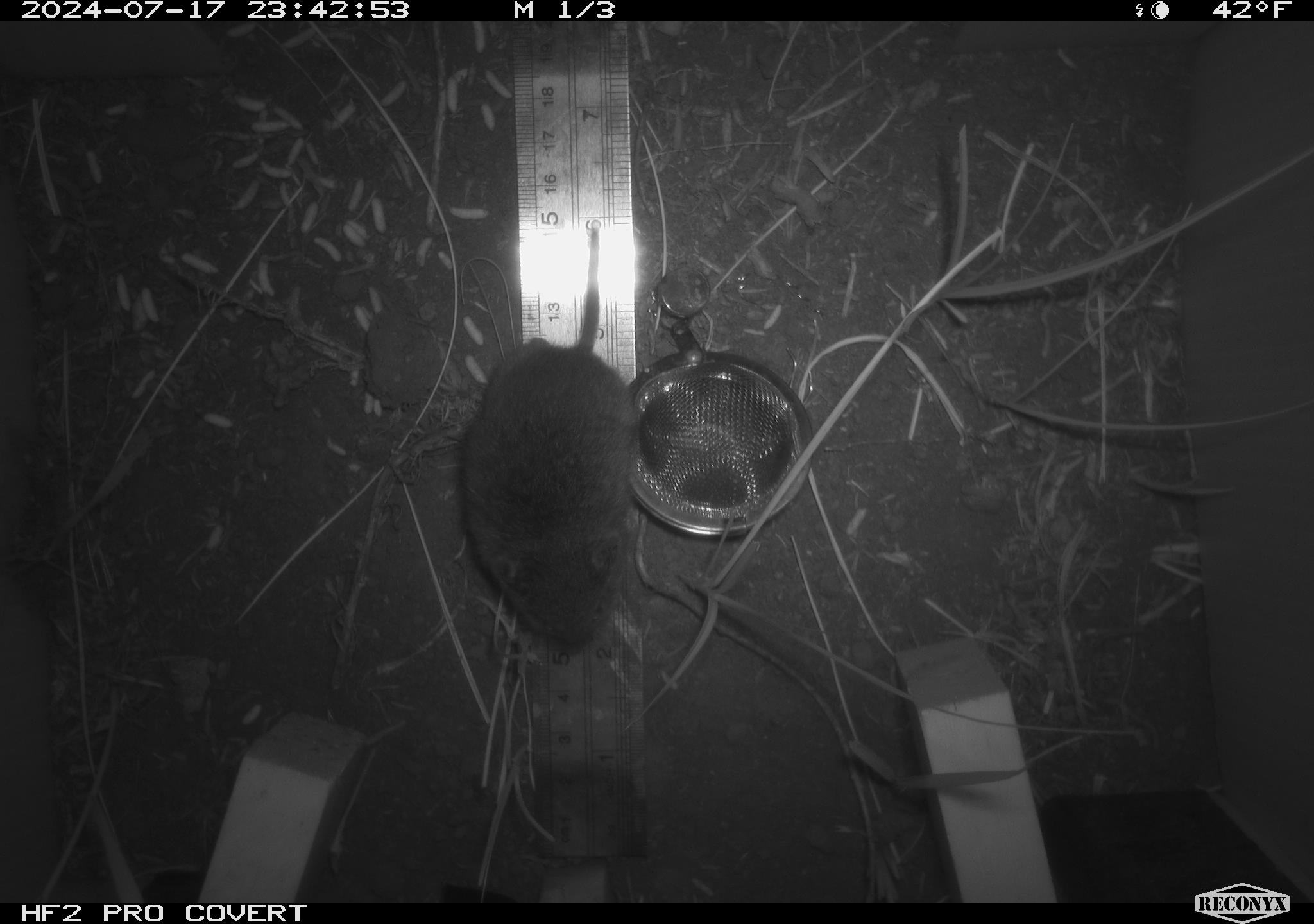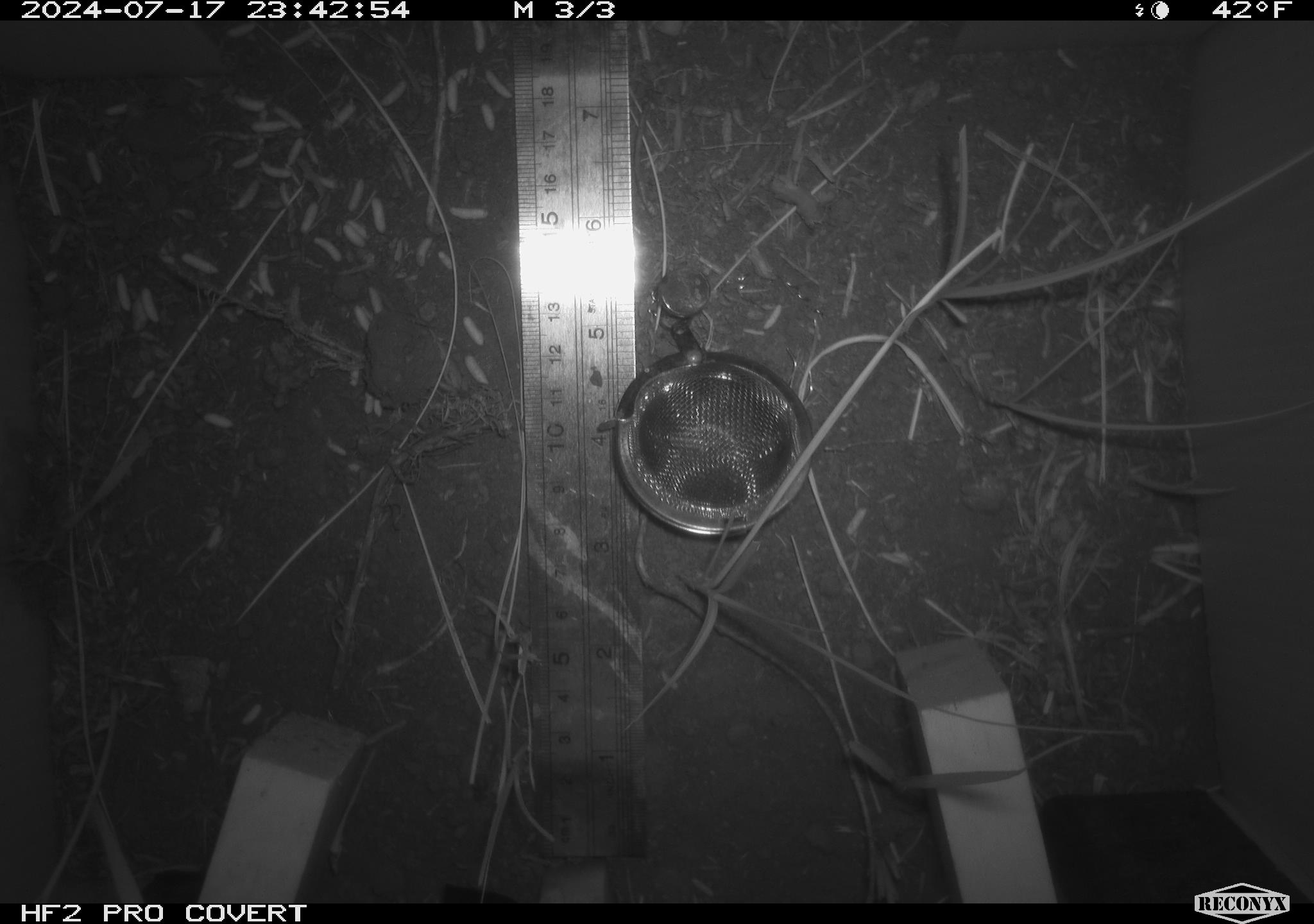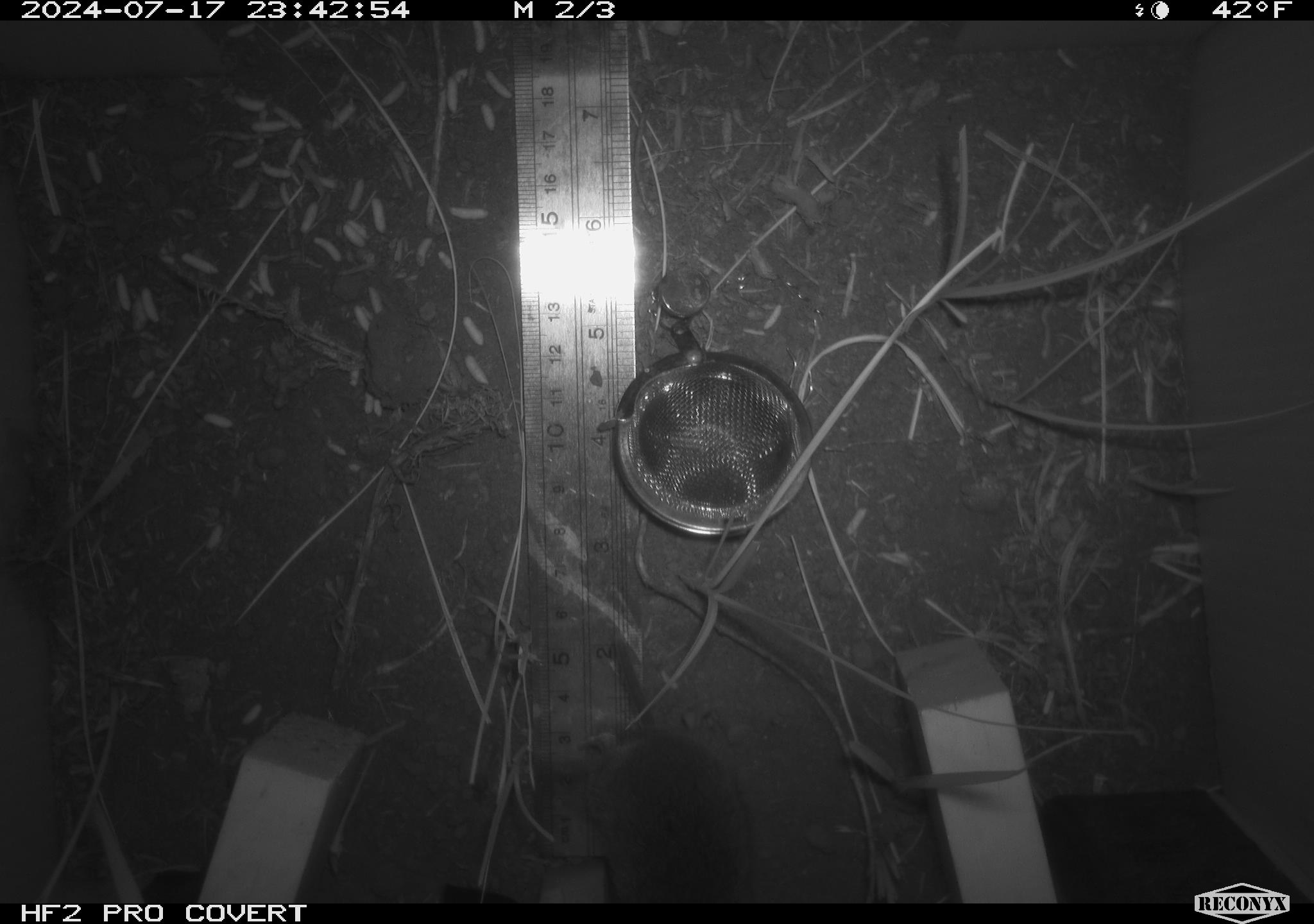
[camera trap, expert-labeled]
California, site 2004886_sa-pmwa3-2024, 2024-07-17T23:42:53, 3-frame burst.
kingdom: Animalia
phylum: Chordata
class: Mammalia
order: Rodentia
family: Cricetidae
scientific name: Arvicolinae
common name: voles, lemmings, and muskrats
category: arvicolinae subfamily